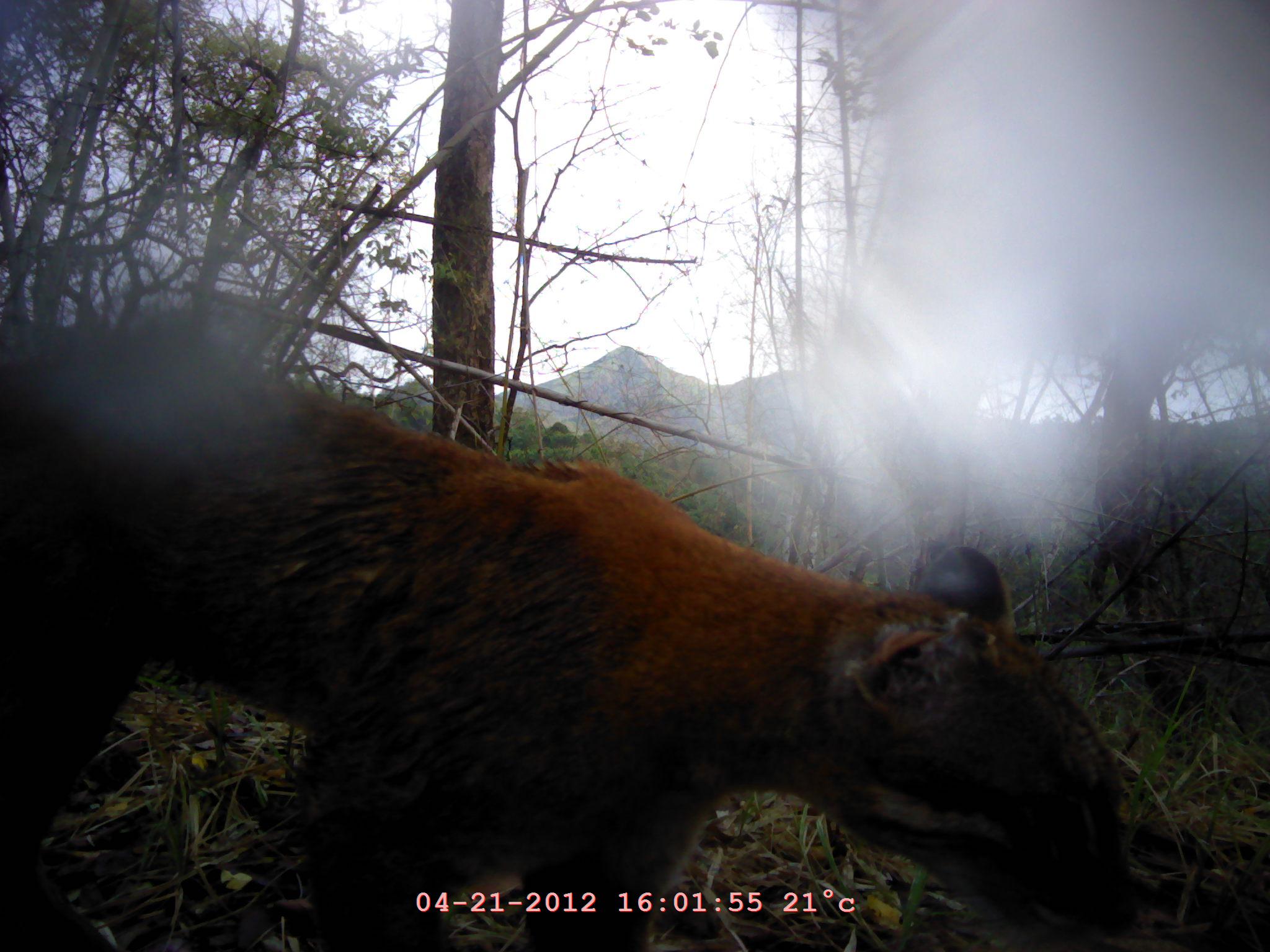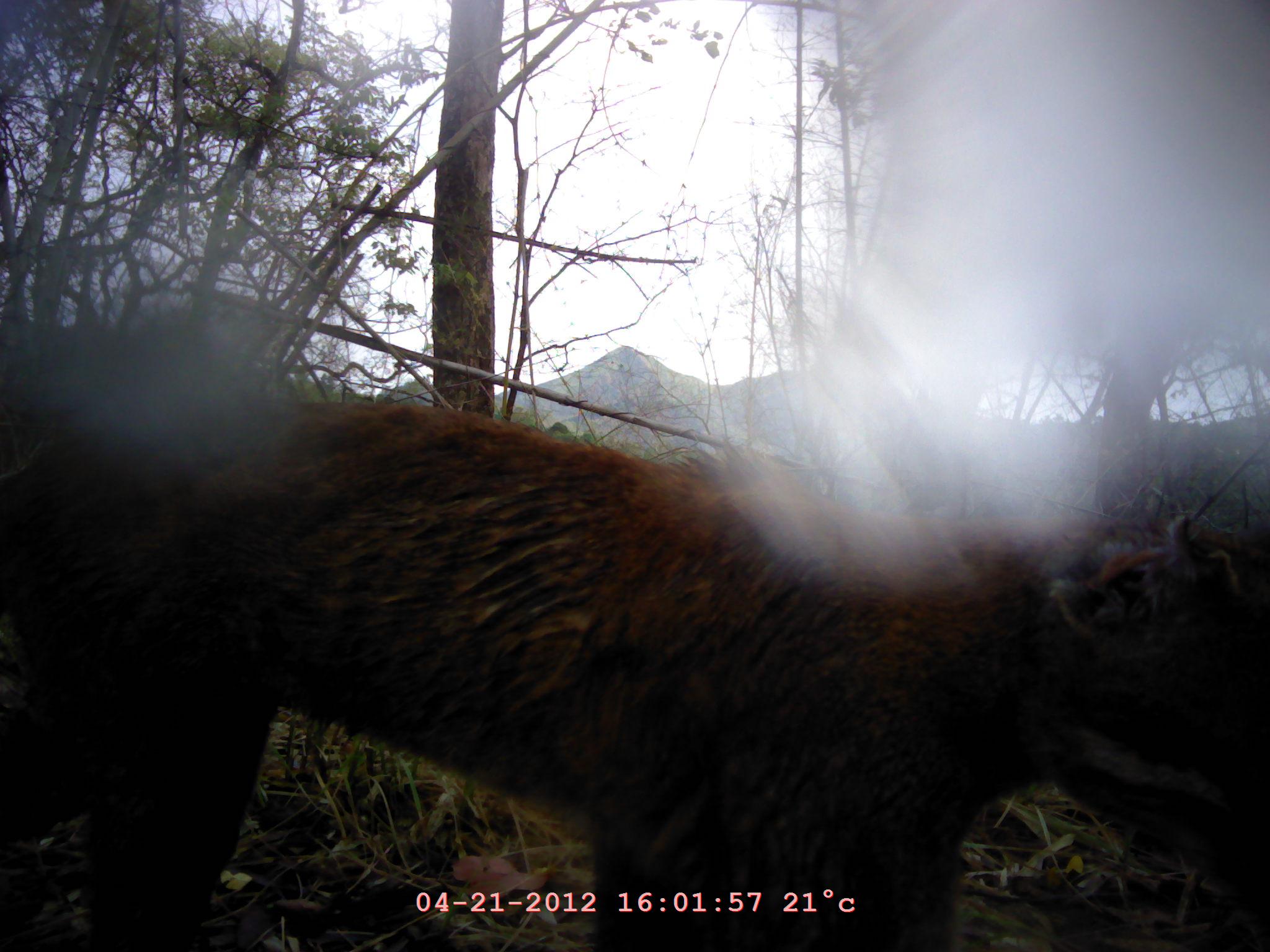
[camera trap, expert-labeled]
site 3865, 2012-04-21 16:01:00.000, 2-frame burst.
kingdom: Animalia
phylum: Chordata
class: Mammalia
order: Carnivora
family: Felidae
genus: Catopuma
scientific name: Catopuma temminckii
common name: asian golden cat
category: pardofelis temminckii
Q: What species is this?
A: Pardofelis temminckii (asian golden cat) (Catopuma temminckii).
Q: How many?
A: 1.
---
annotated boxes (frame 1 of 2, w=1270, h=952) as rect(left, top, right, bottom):
pardofelis temminckii: rect(0, 322, 1132, 951)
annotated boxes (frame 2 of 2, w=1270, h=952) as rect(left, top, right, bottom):
pardofelis temminckii: rect(2, 384, 1255, 951)